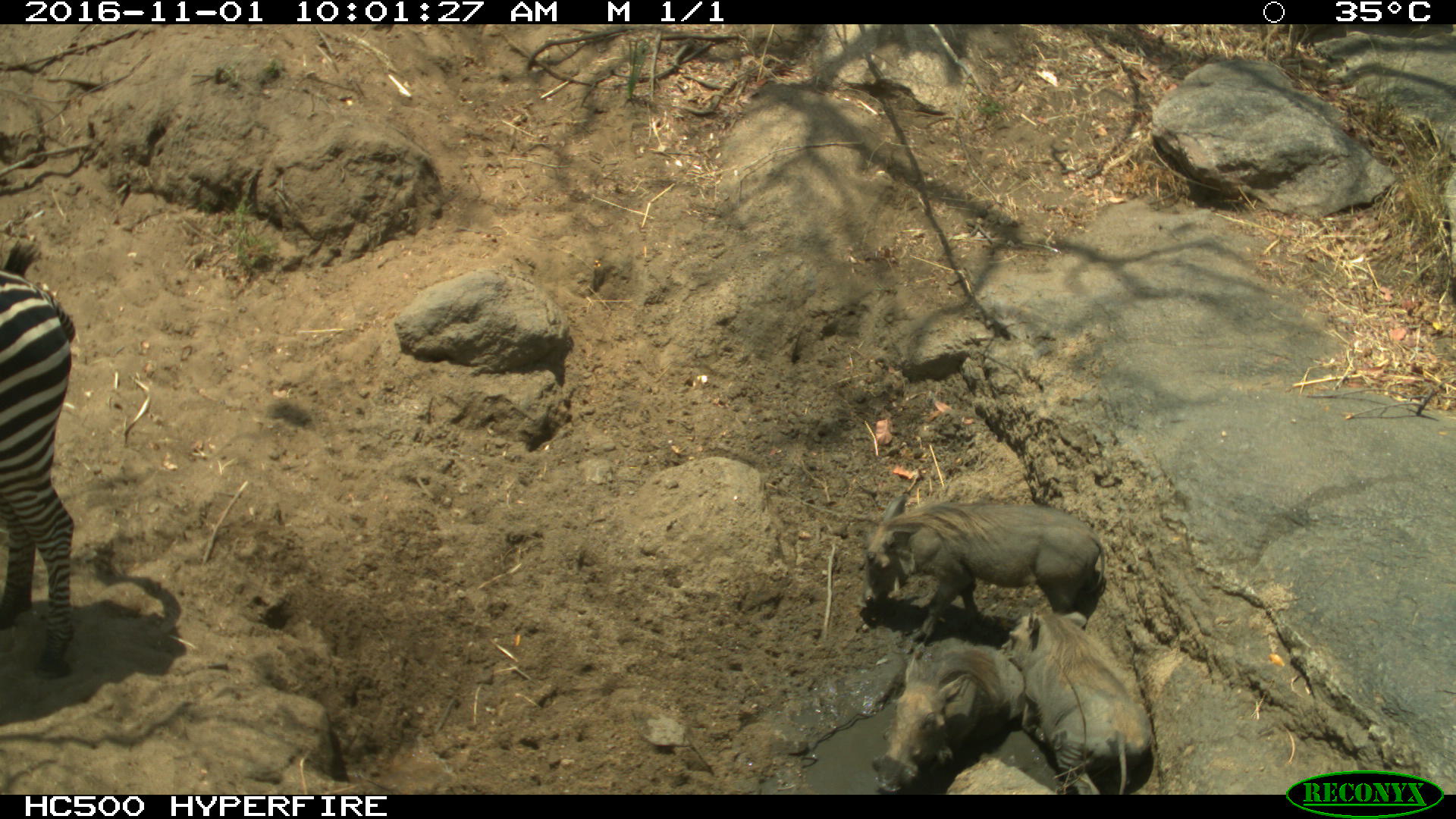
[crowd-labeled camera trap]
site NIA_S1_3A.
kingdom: Animalia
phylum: Chordata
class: Mammalia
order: Artiodactyla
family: Suidae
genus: Phacochoerus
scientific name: Phacochoerus africanus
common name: warthog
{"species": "warthog (Phacochoerus africanus)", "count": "3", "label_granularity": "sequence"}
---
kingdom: Animalia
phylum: Chordata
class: Mammalia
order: Perissodactyla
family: Equidae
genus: Equus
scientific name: Equus quagga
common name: plains zebra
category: zebraplains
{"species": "zebraplains (plains zebra) (Equus quagga)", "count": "1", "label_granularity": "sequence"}